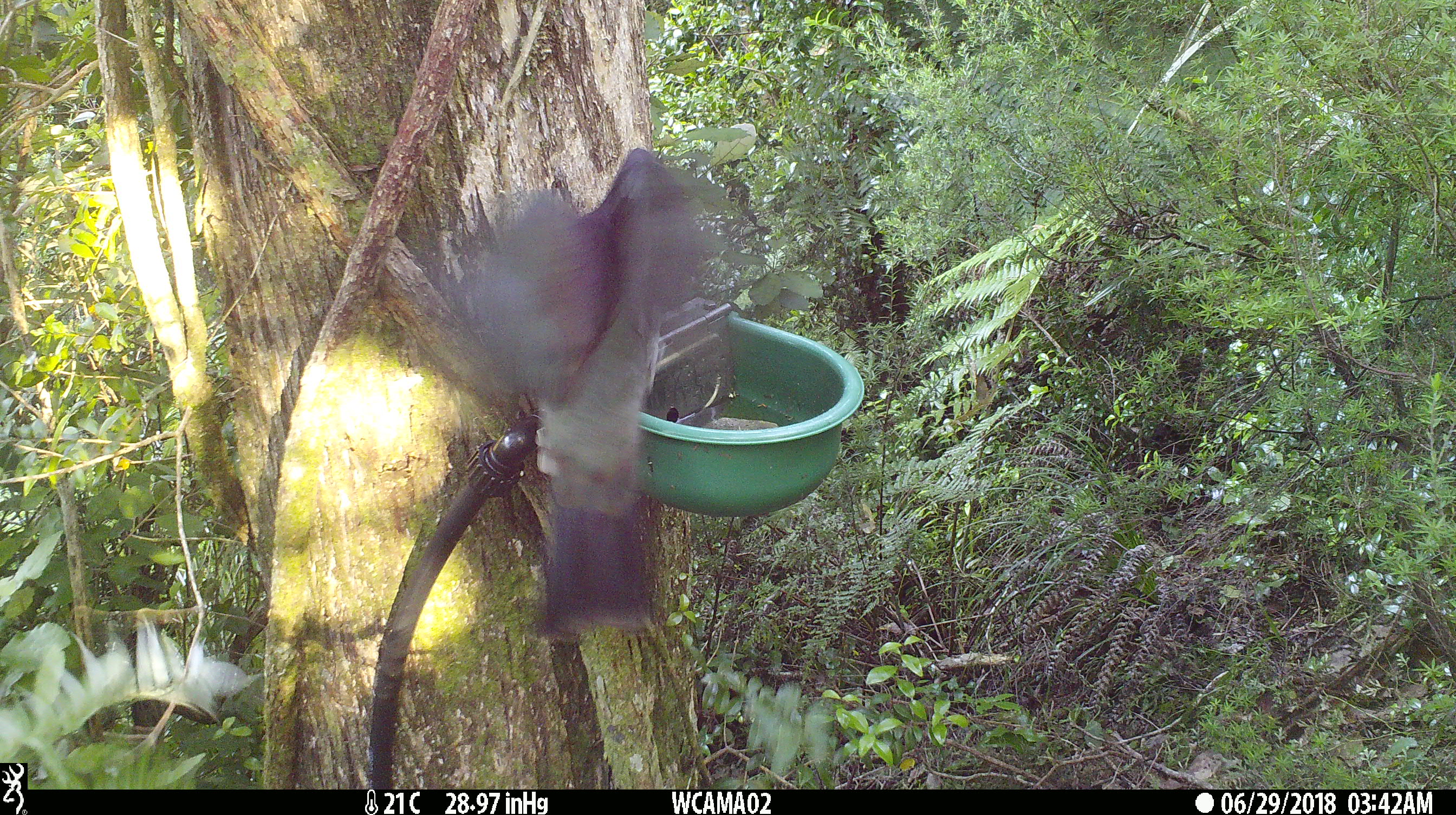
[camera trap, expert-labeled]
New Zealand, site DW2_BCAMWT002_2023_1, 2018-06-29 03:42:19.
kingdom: Animalia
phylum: Chordata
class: Aves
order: Columbiformes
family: Columbidae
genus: Hemiphaga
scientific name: Hemiphaga novaeseelandiae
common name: new zealand pigeon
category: kereru